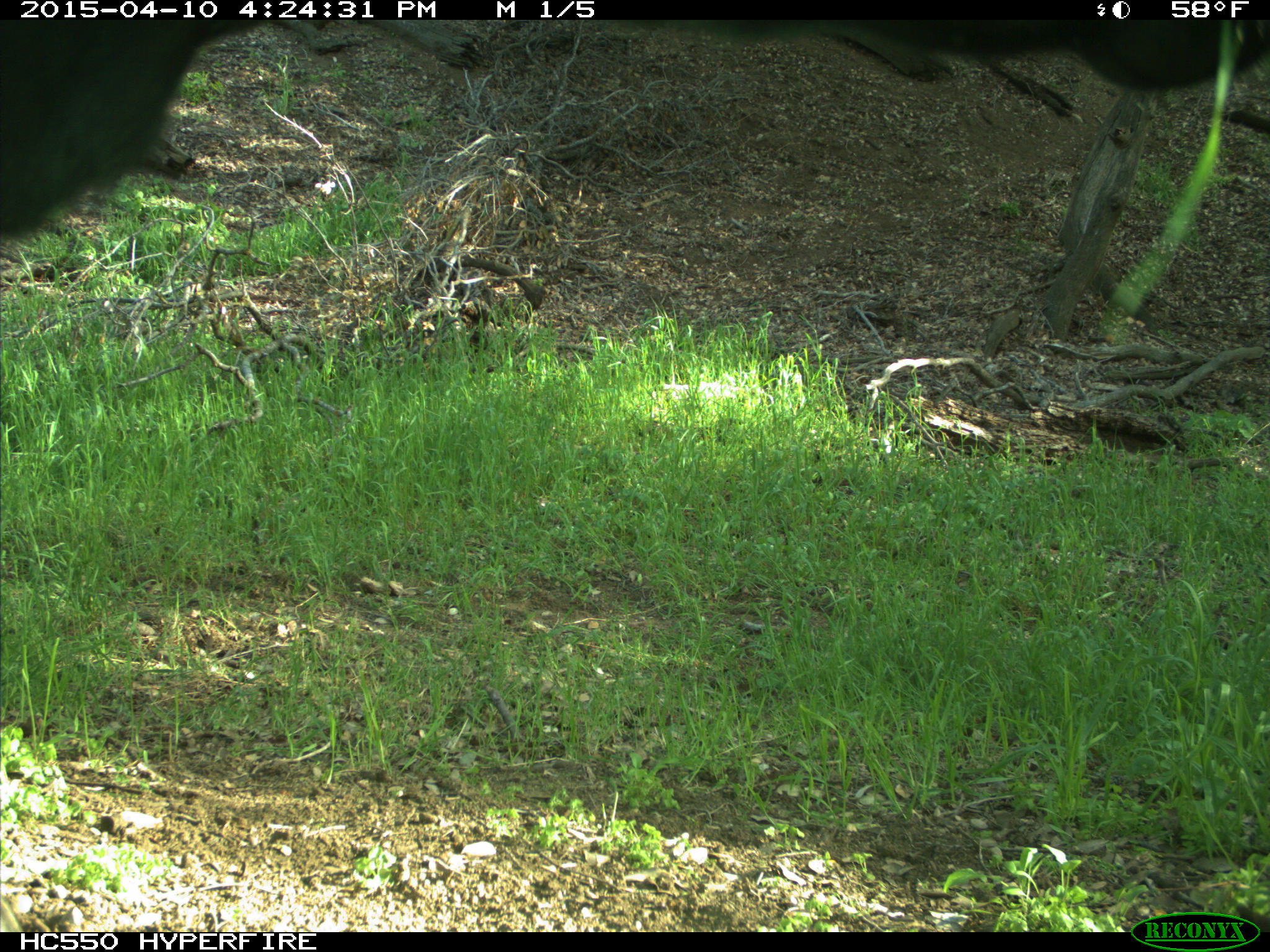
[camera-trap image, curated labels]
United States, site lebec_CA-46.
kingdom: Animalia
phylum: Chordata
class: Mammalia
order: Artiodactyla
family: Bovidae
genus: Bos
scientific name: Bos taurus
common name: domestic cow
Bos taurus (domestic cow).